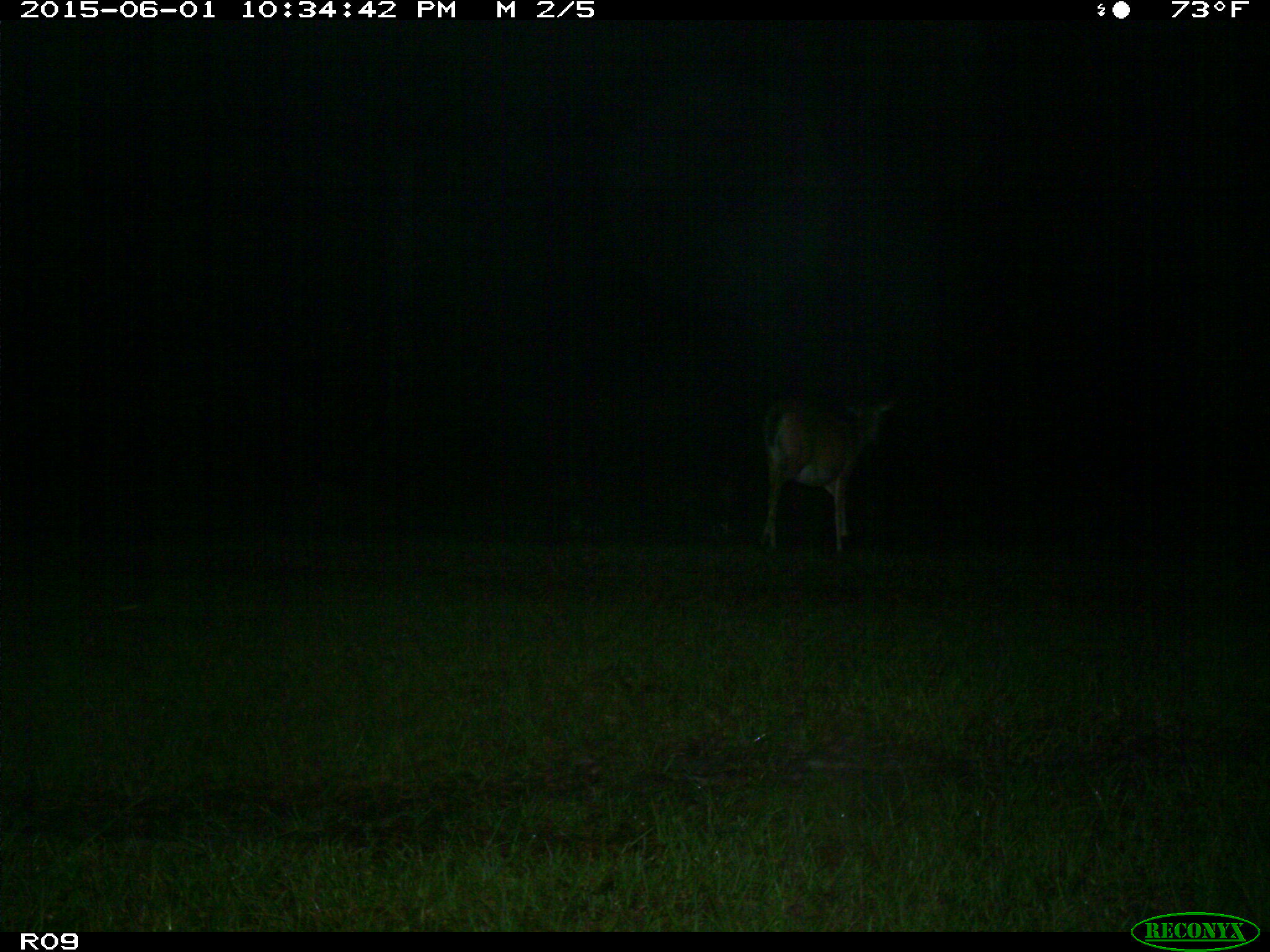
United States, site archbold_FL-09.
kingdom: Animalia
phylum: Chordata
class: Mammalia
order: Artiodactyla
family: Cervidae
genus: Odocoileus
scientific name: Odocoileus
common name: deer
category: unidentified deer